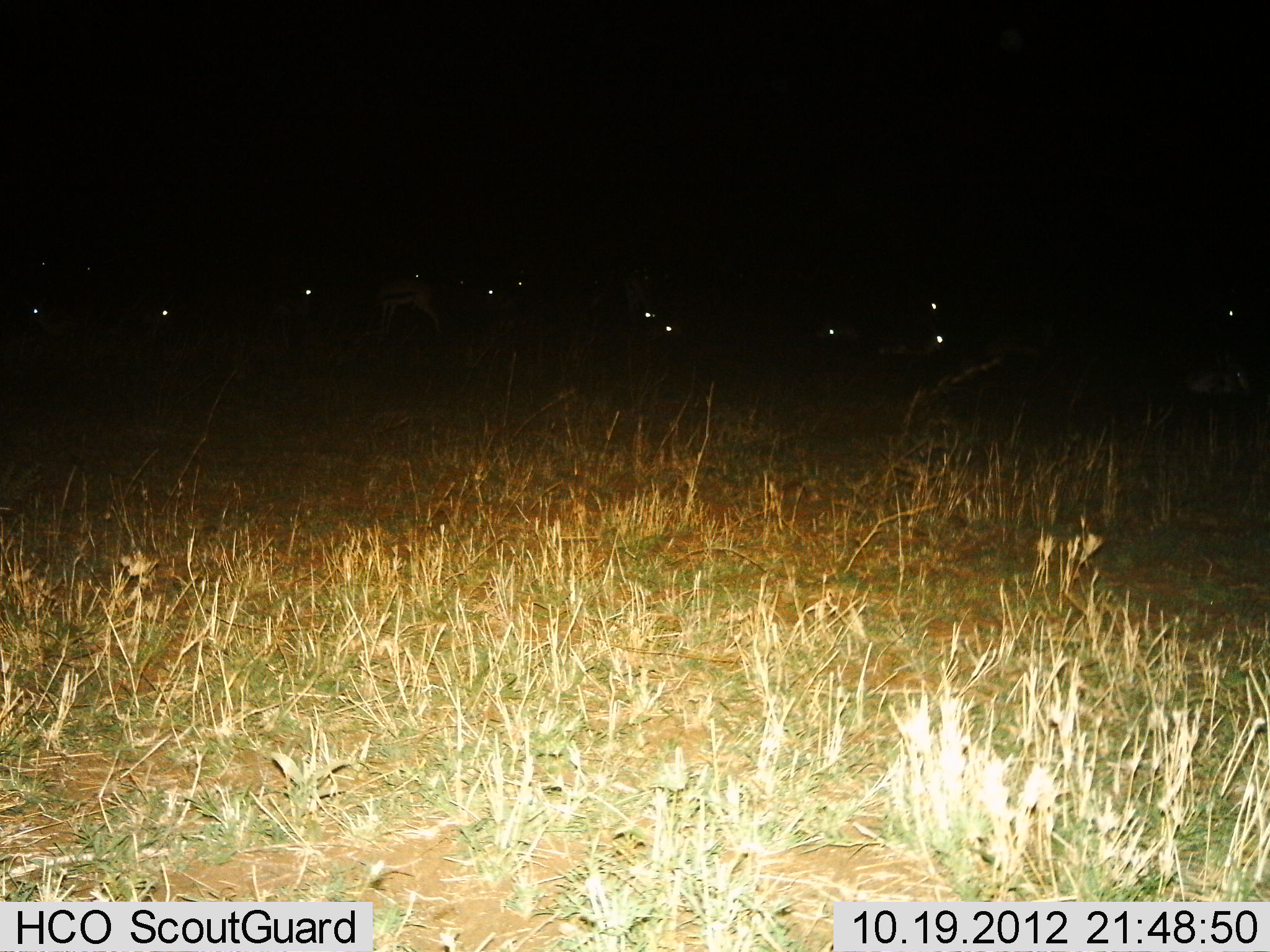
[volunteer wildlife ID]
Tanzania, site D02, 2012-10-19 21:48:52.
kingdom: Animalia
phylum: Chordata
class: Mammalia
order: Artiodactyla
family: Bovidae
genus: Eudorcas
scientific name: Eudorcas thomsonii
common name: thomson's gazelle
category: gazellethomsons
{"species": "gazellethomsons (thomson's gazelle) (Eudorcas thomsonii)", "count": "11-50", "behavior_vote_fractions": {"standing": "100%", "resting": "30%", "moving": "0%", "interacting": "0%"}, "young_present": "10%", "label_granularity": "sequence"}